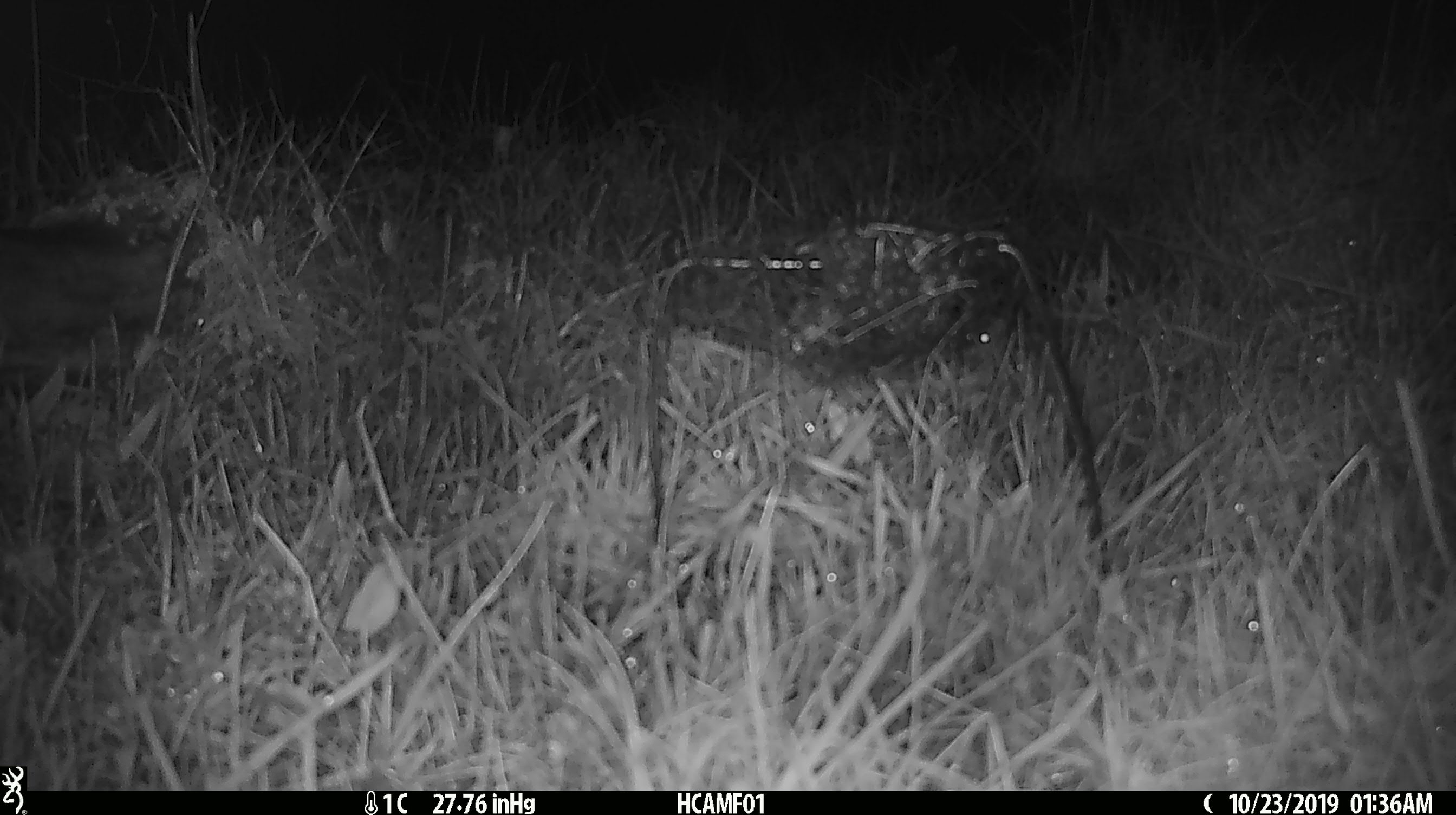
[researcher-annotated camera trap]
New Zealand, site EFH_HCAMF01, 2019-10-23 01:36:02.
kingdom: Animalia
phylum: Chordata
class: Mammalia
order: Rodentia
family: Muridae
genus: Mus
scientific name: Mus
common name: mouse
Mouse (Mus).